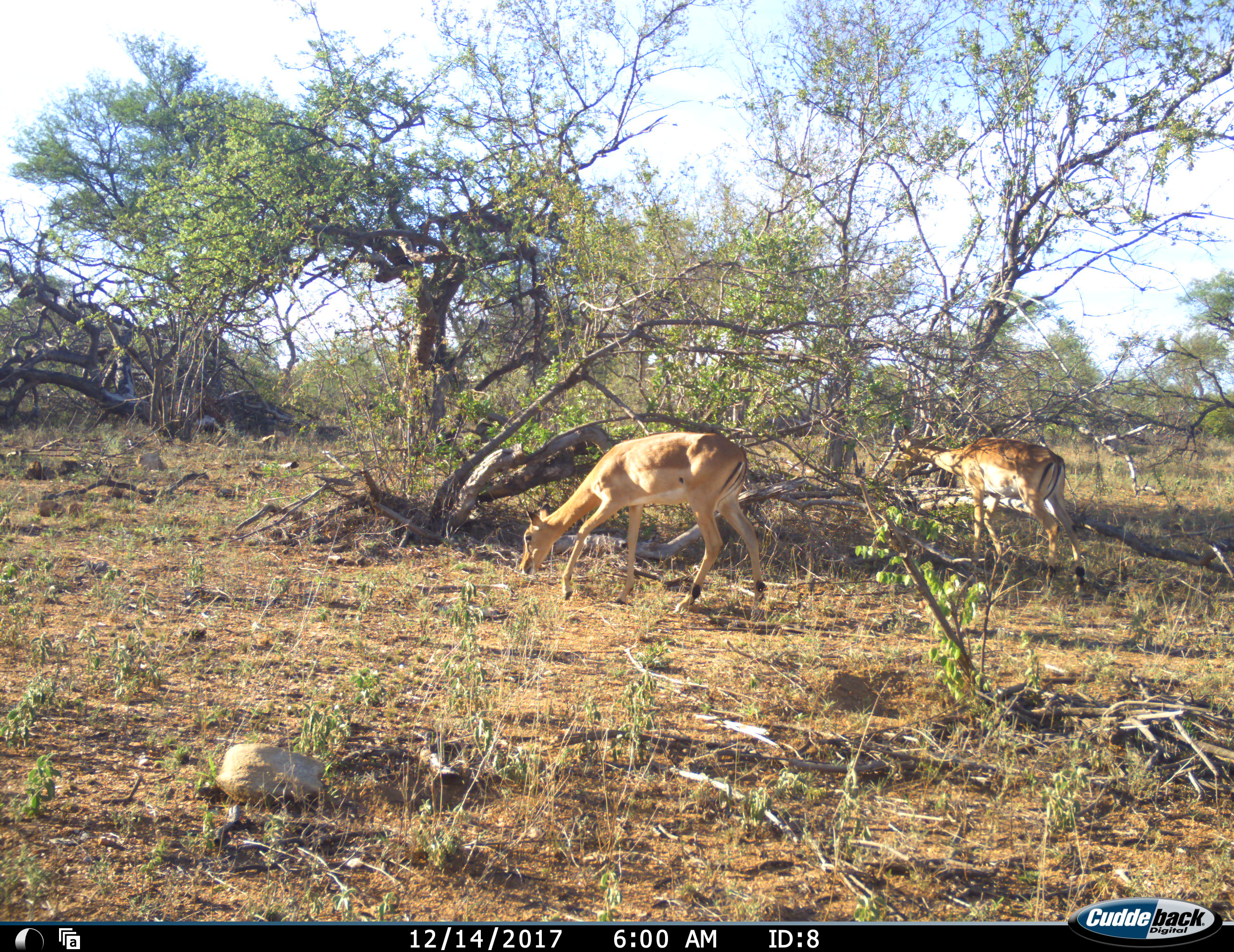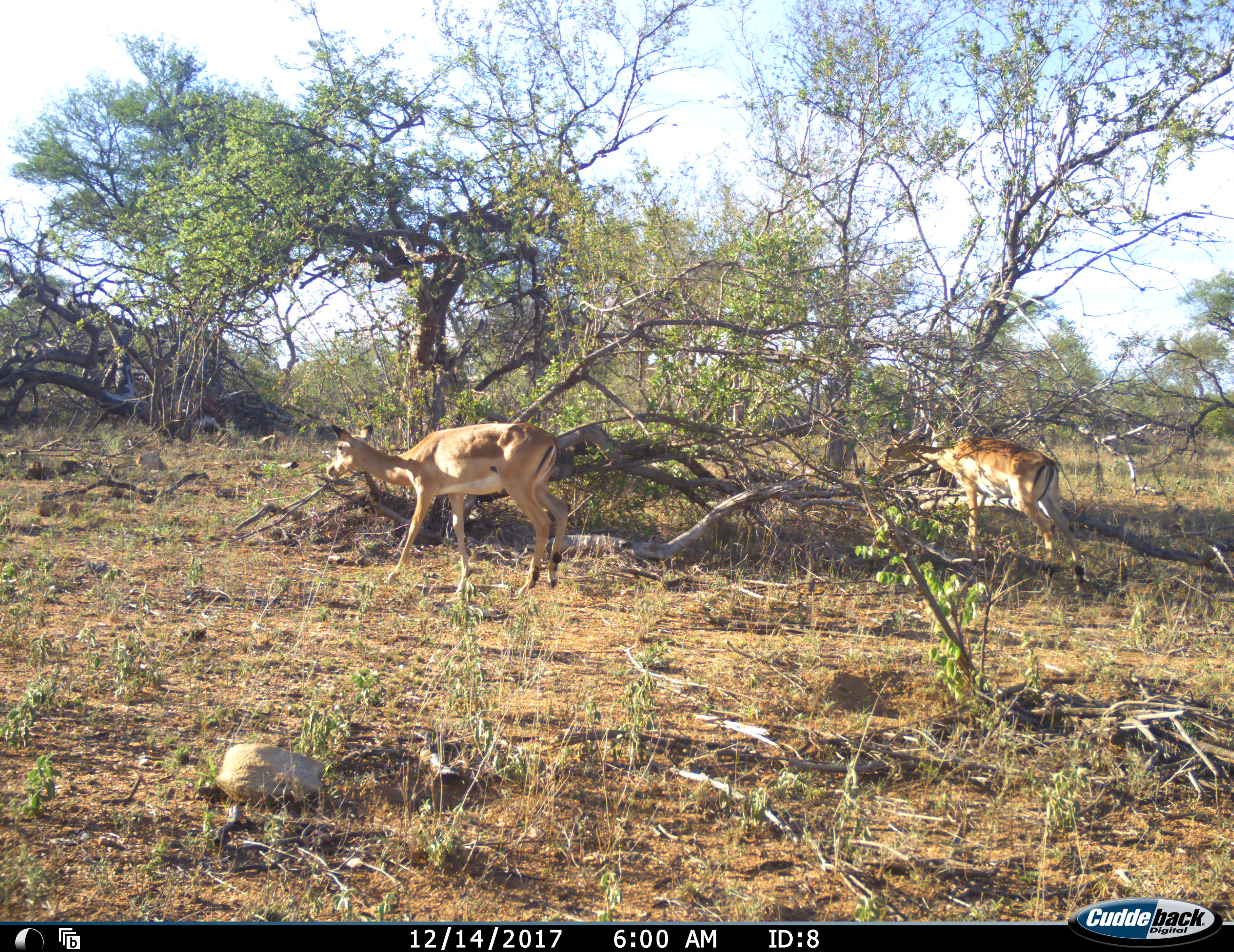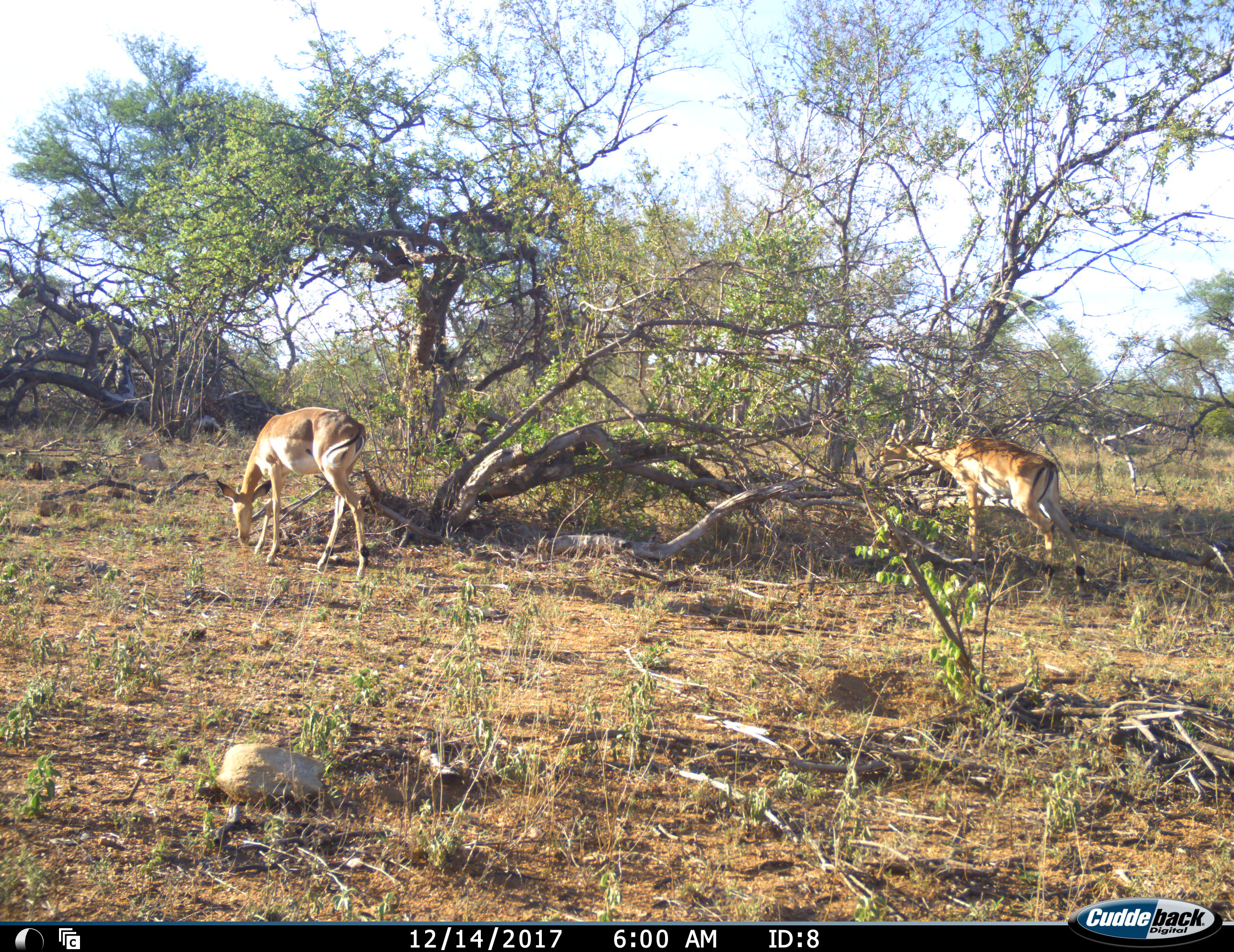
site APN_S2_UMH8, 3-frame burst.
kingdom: Animalia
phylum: Chordata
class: Mammalia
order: Artiodactyla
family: Bovidae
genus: Aepyceros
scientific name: Aepyceros melampus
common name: impala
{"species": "impala (Aepyceros melampus)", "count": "2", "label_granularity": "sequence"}